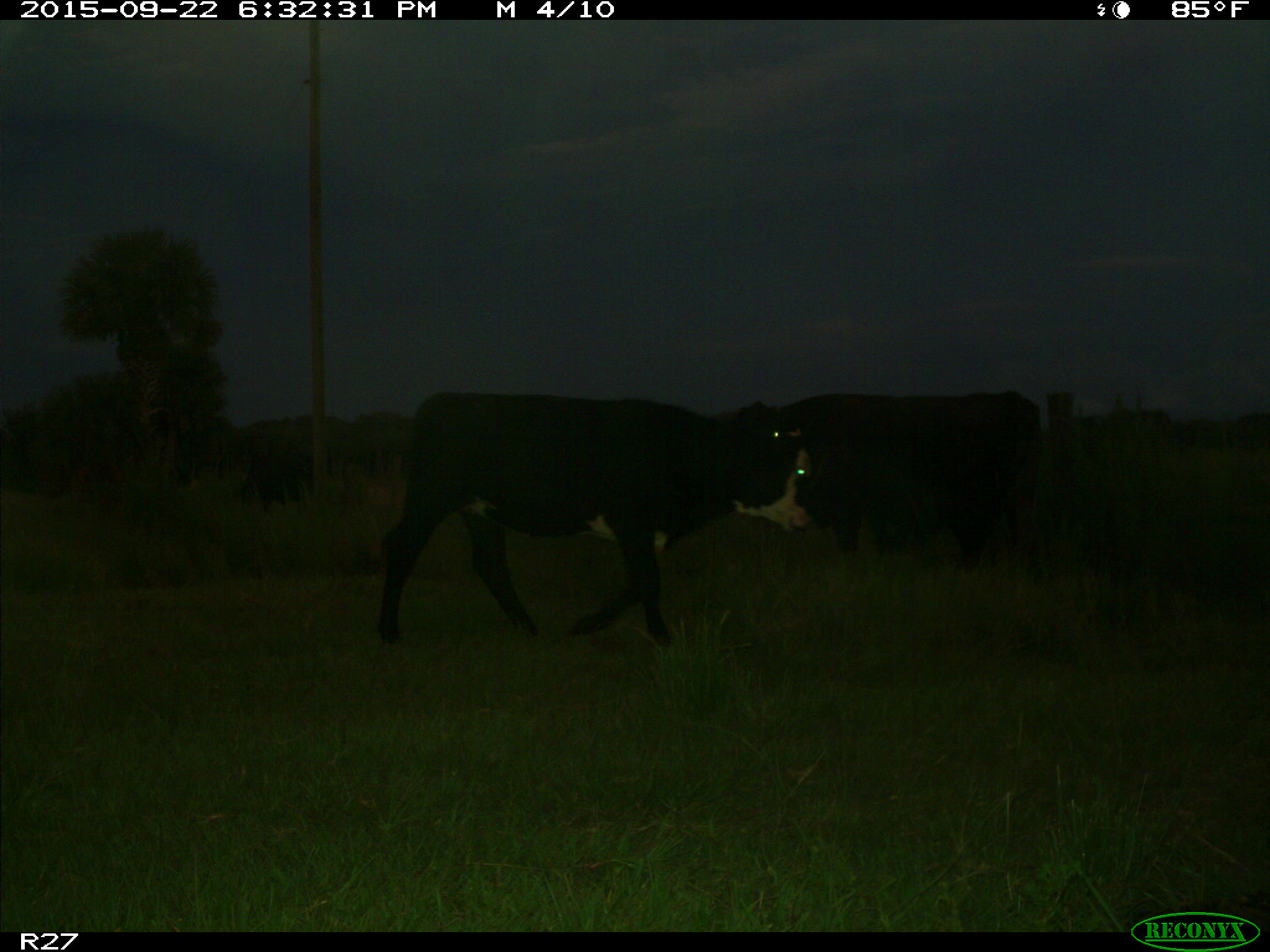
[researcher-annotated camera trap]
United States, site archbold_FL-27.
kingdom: Animalia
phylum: Chordata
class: Mammalia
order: Artiodactyla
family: Bovidae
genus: Bos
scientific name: Bos taurus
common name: domestic cow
Bos taurus (domestic cow).